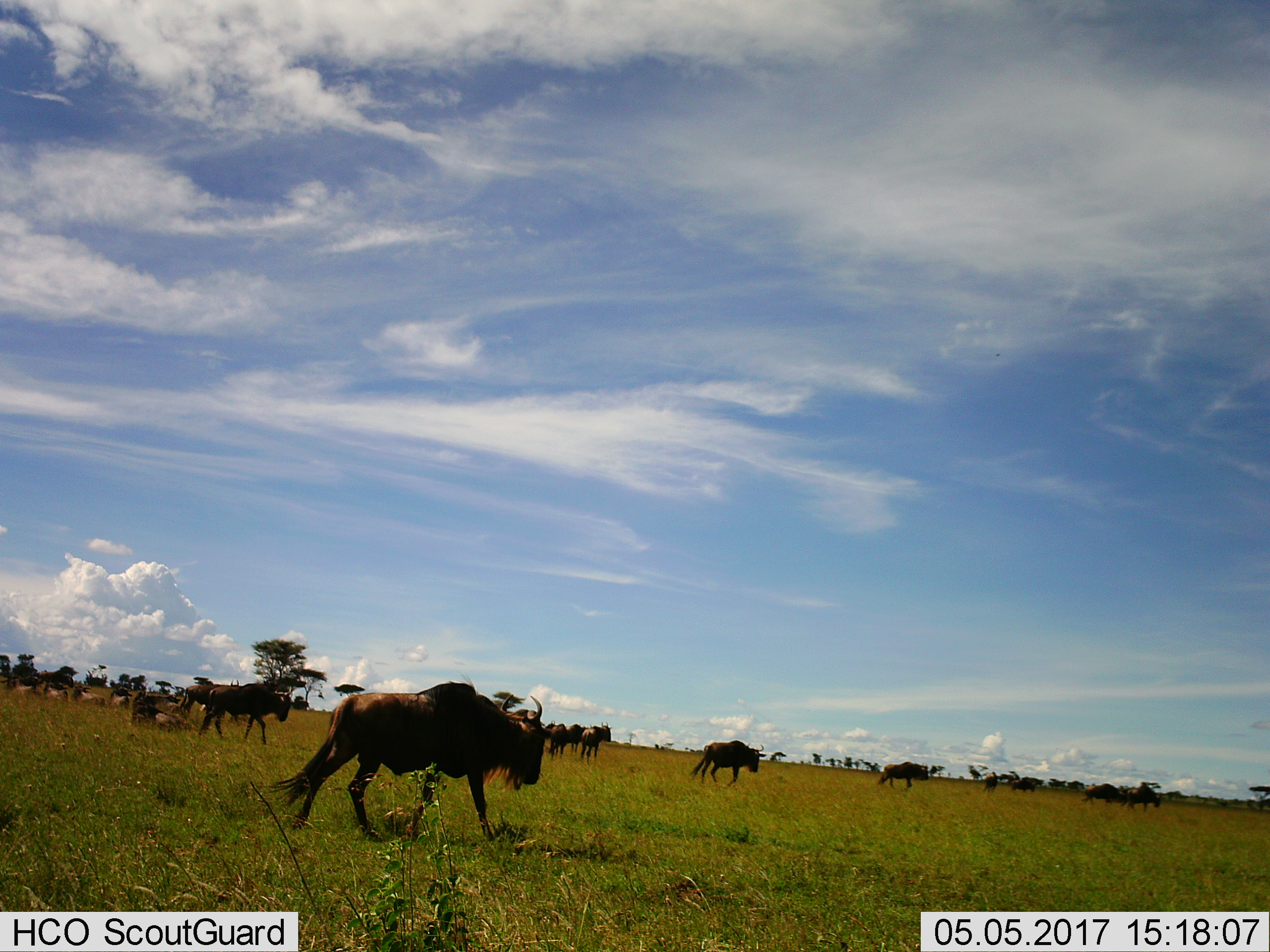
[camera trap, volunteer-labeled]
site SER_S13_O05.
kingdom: Animalia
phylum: Chordata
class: Mammalia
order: Artiodactyla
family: Bovidae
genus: Connochaetes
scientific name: Connochaetes taurinus taurinus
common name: blue wildebeest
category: wildebeestblue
Wildebeestblue (blue wildebeest) (Connochaetes taurinus taurinus), count 11-50. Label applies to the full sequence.